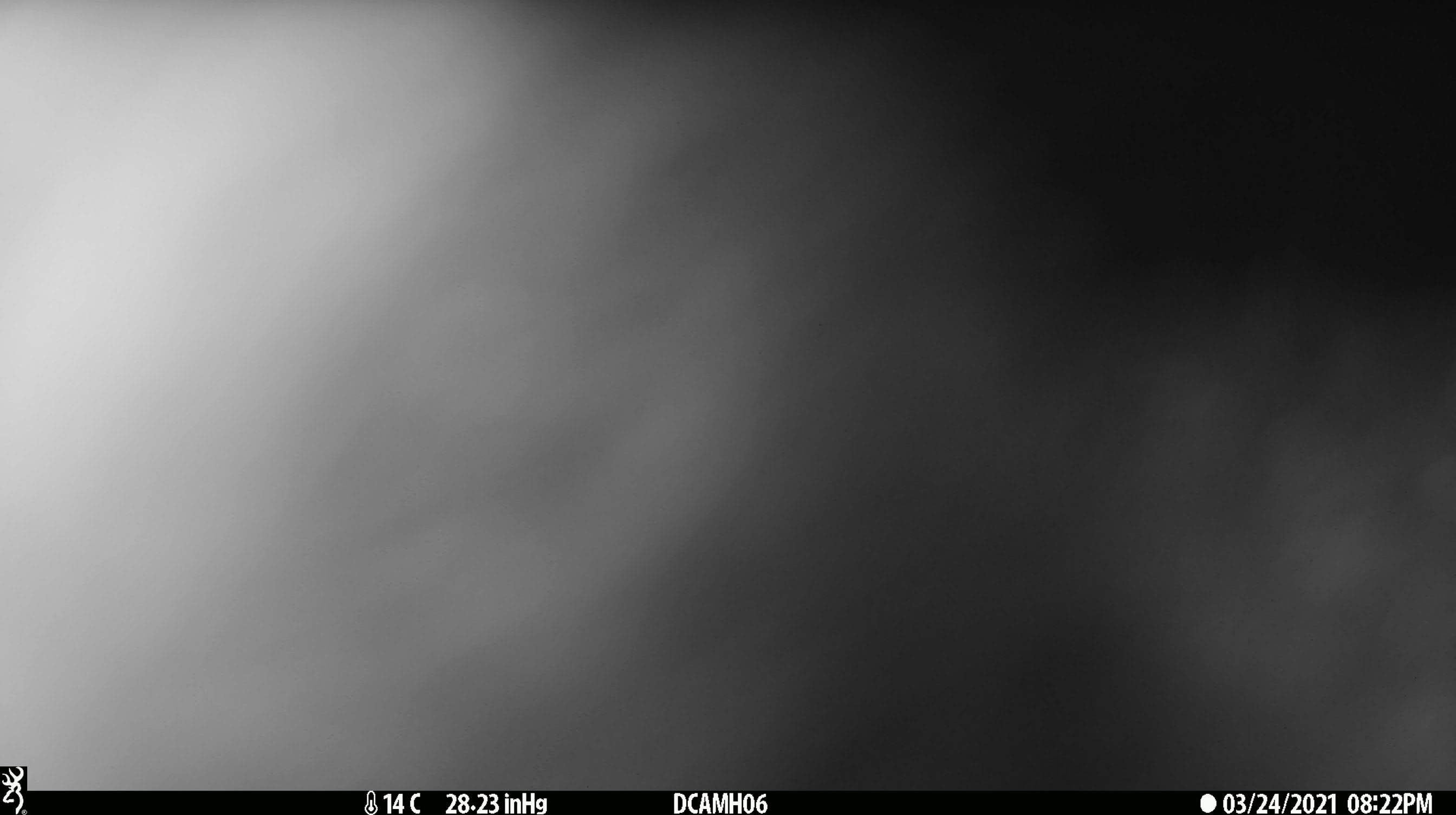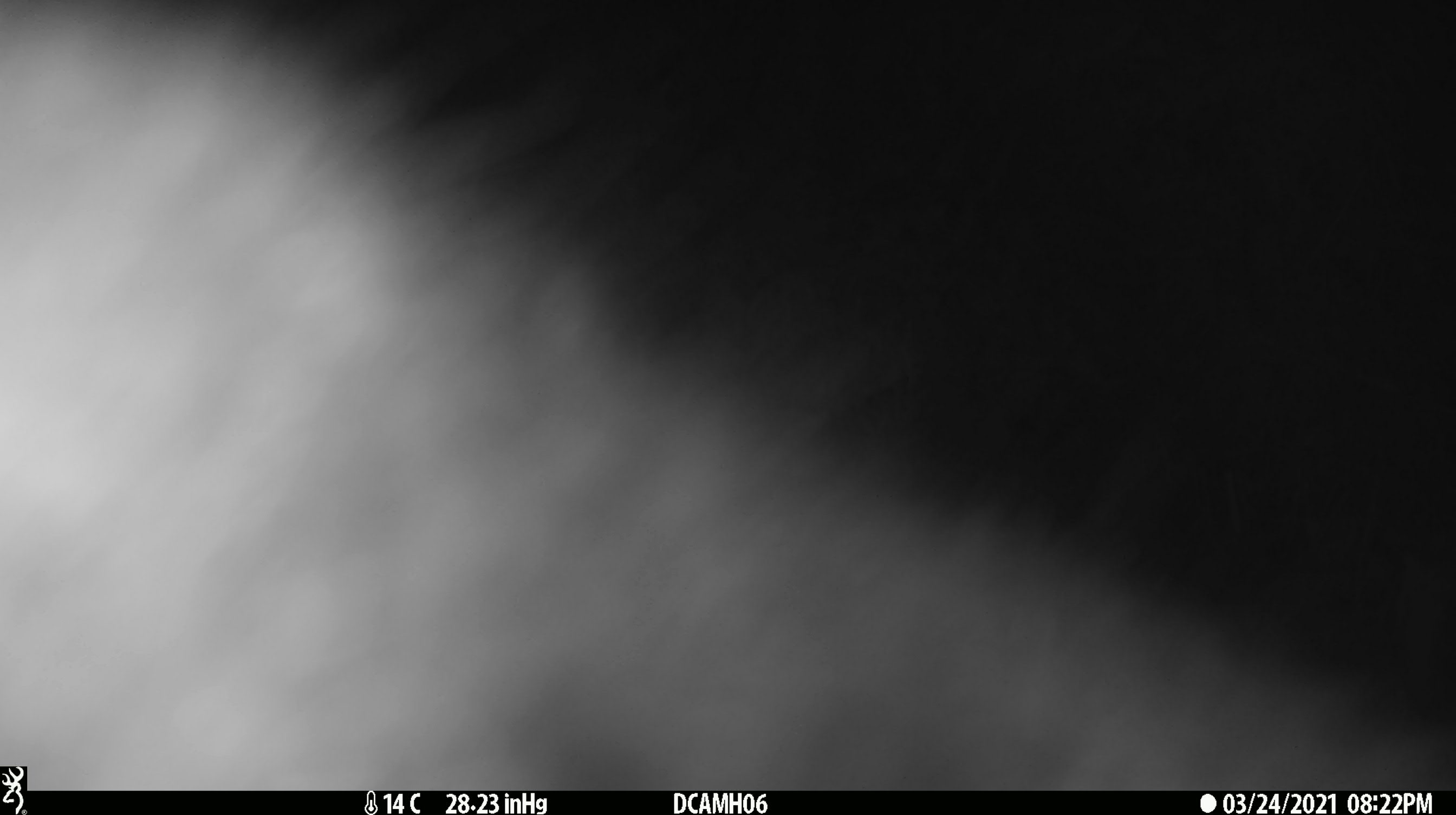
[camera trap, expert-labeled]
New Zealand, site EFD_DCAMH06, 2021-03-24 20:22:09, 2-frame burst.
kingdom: Animalia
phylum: Chordata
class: Mammalia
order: Diprotodontia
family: Phalangeridae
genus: Trichosurus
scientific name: Trichosurus vulpecula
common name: common brushtail possum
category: possum